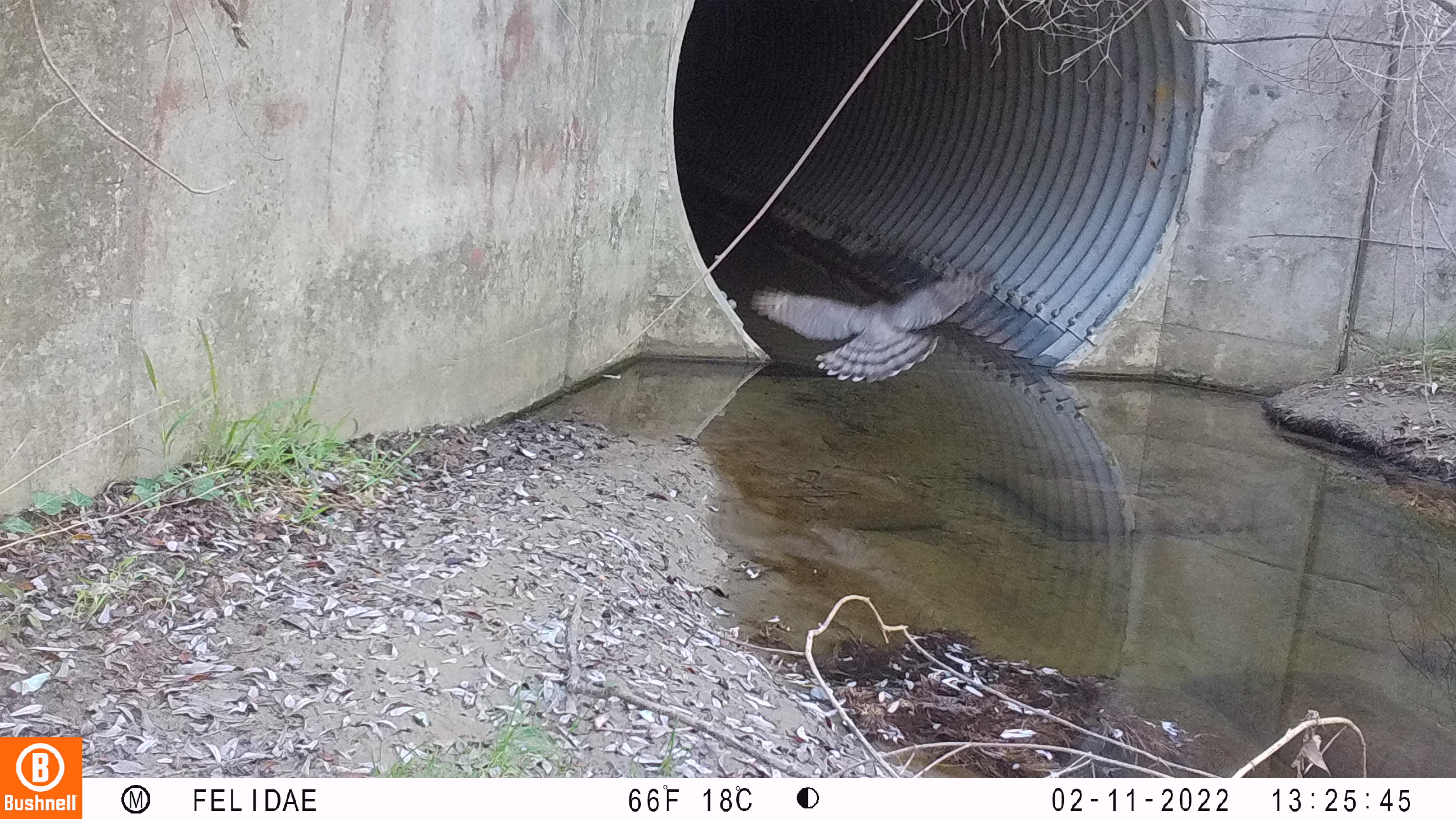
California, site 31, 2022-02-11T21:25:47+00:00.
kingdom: Animalia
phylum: Chordata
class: Aves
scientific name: Aves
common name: bird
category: unknown bird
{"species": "unknown bird (bird) (Aves)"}